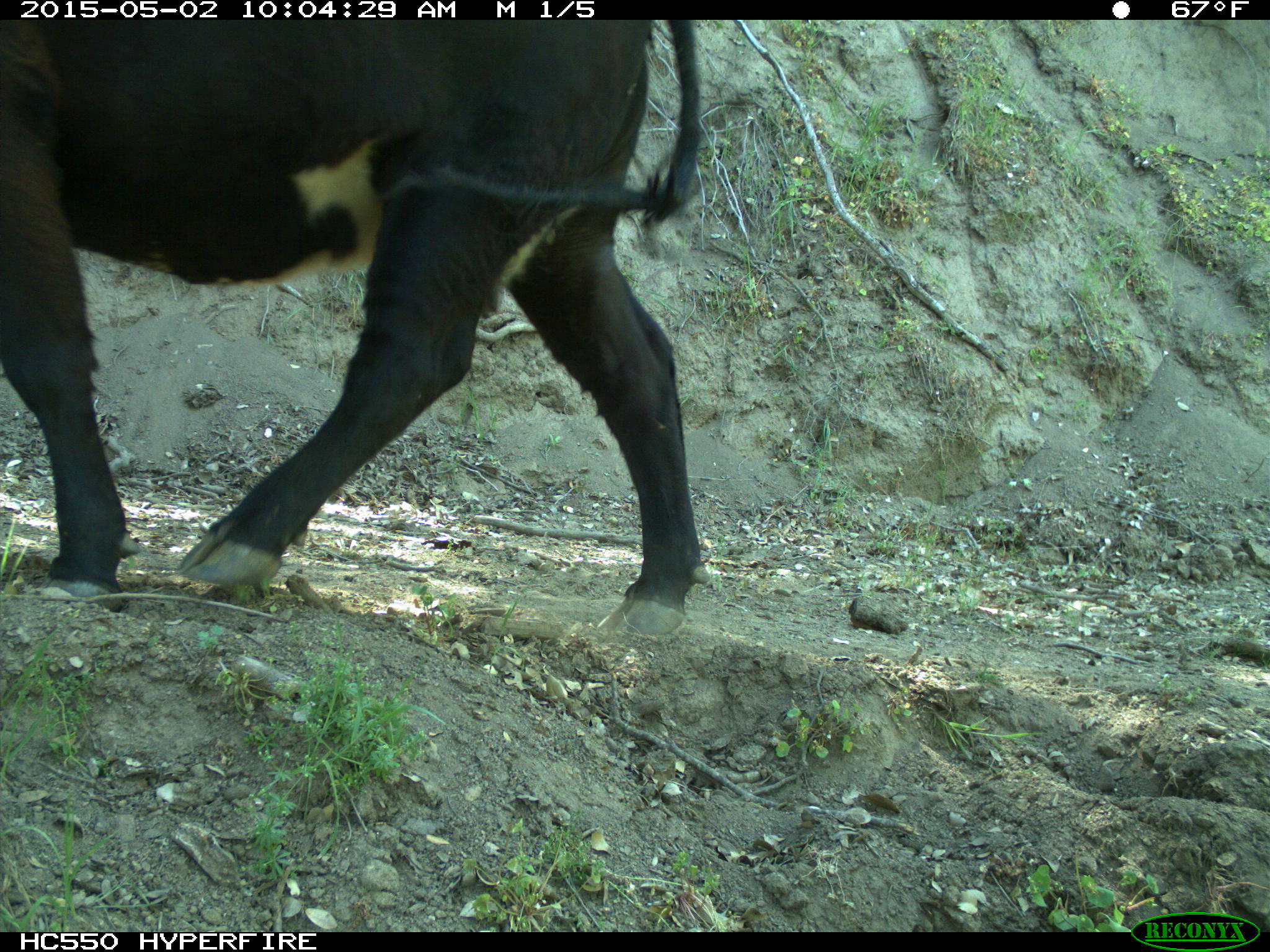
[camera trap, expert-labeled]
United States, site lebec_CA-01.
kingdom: Animalia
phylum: Chordata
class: Mammalia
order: Artiodactyla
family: Bovidae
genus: Bos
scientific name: Bos taurus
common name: domestic cow